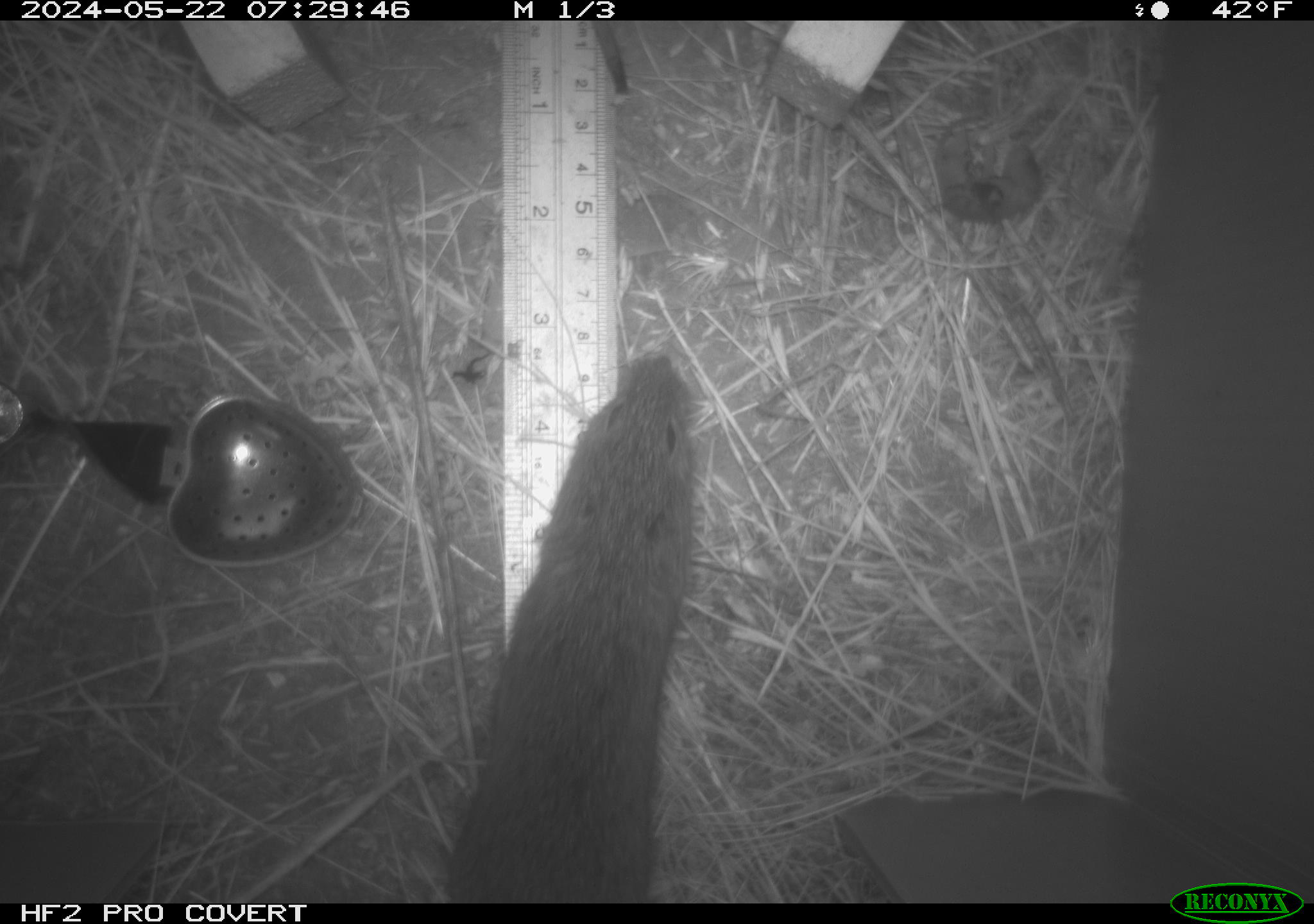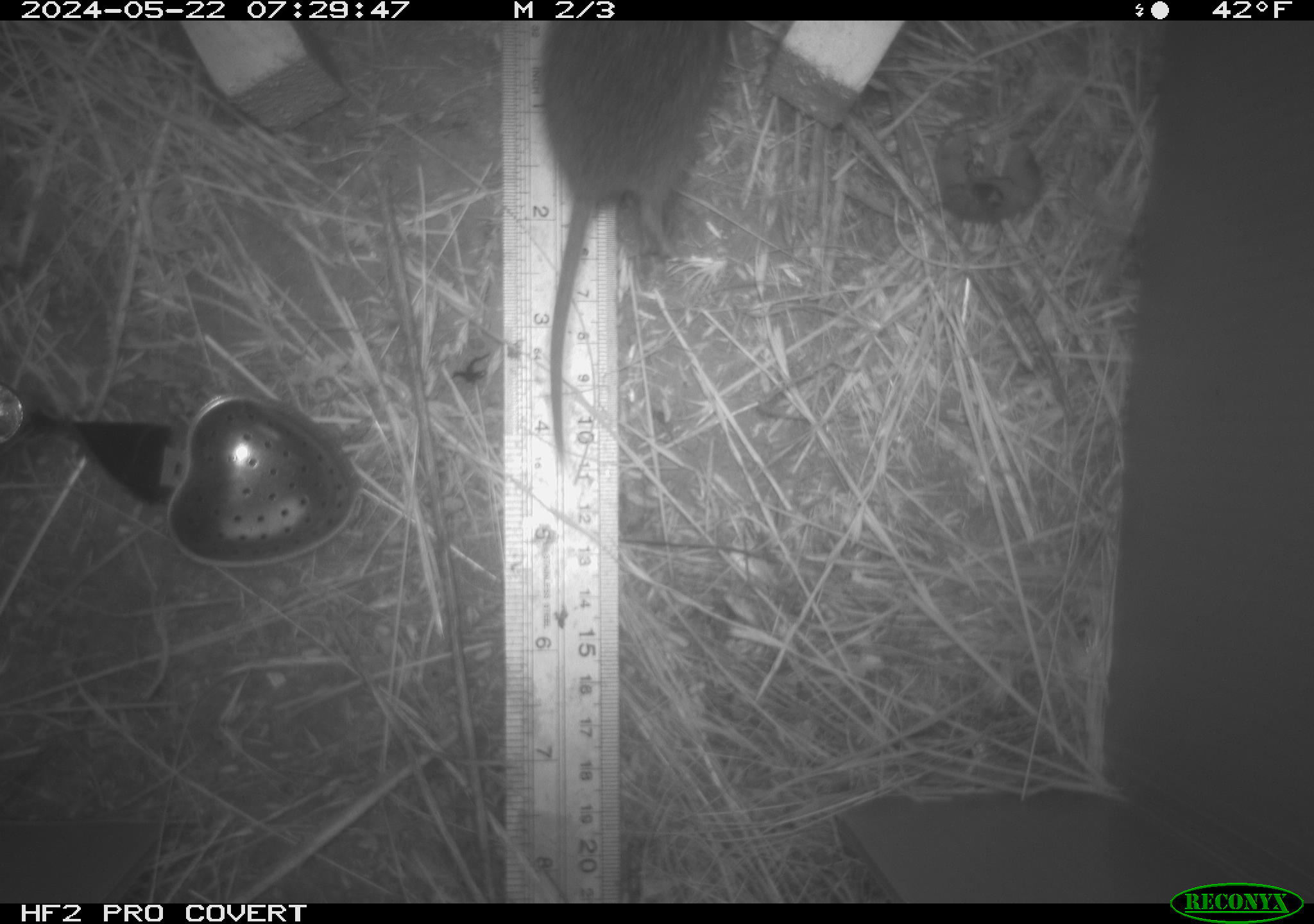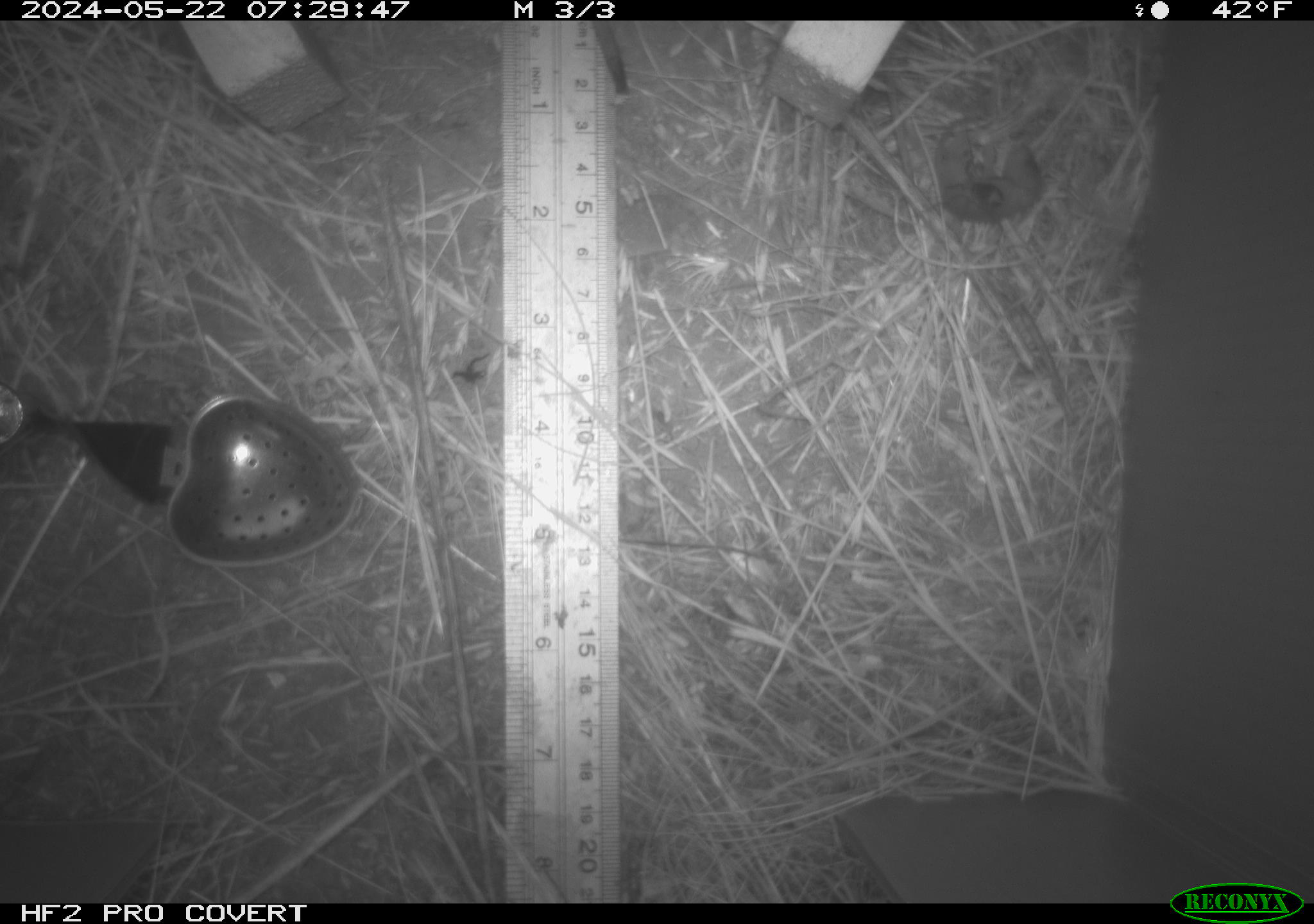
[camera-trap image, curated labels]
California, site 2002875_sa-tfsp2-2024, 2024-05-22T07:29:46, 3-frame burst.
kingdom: Animalia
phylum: Chordata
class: Mammalia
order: Rodentia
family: Cricetidae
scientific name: Arvicolinae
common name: voles, lemmings, and muskrats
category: arvicolinae subfamily